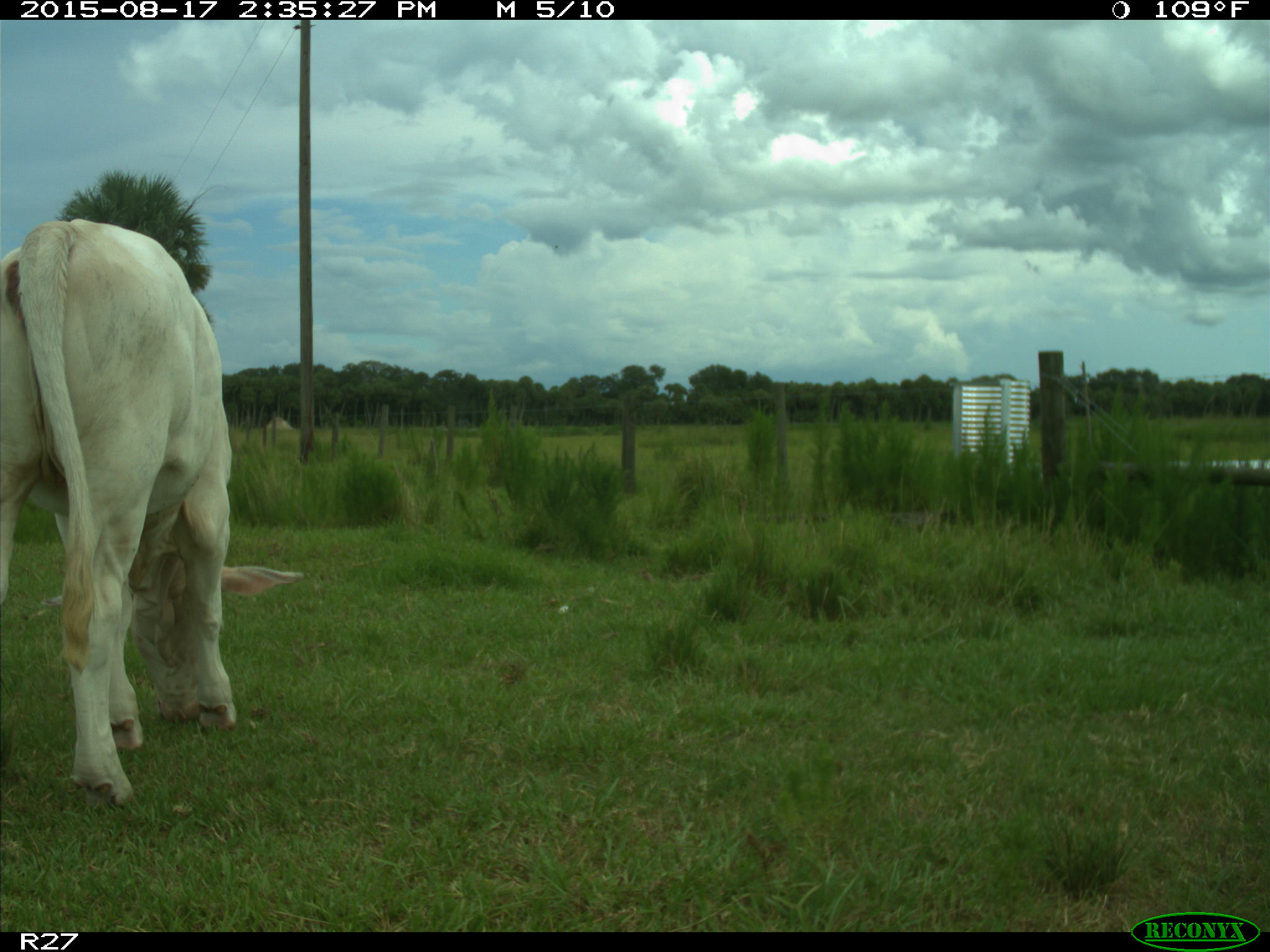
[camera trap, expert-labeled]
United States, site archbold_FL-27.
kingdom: Animalia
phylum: Chordata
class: Mammalia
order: Artiodactyla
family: Bovidae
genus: Bos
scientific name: Bos taurus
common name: domestic cow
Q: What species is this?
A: Bos taurus (domestic cow).